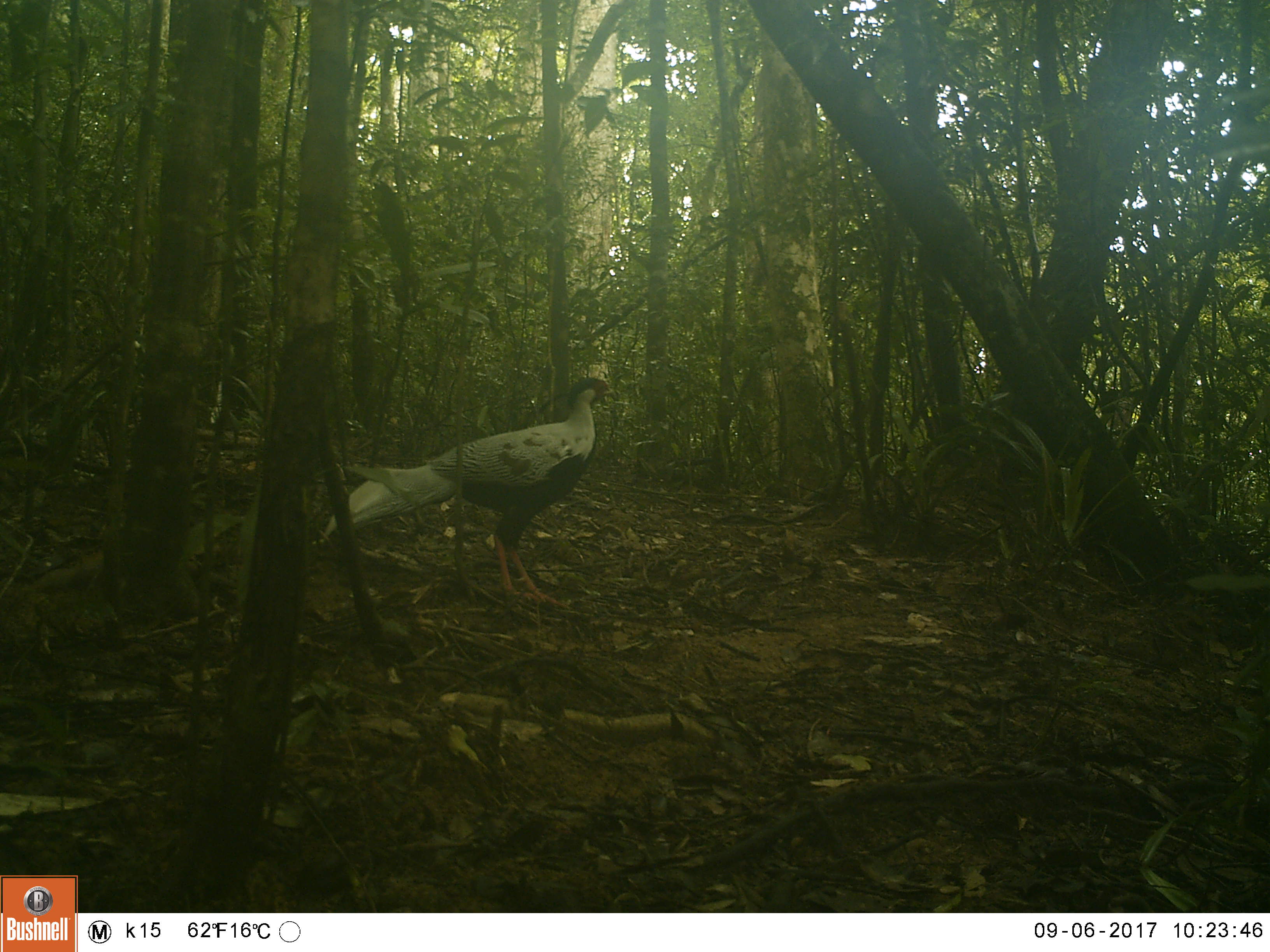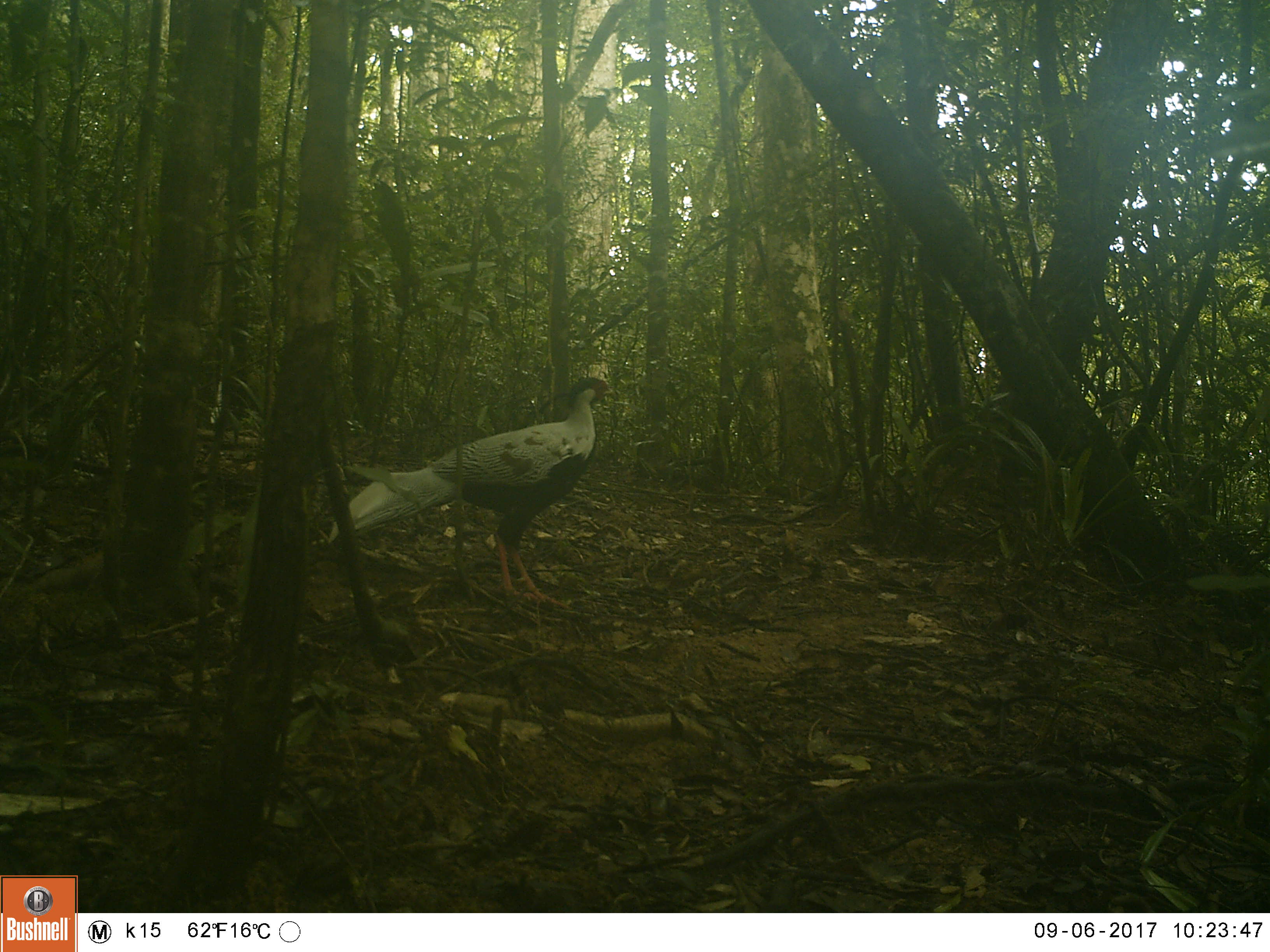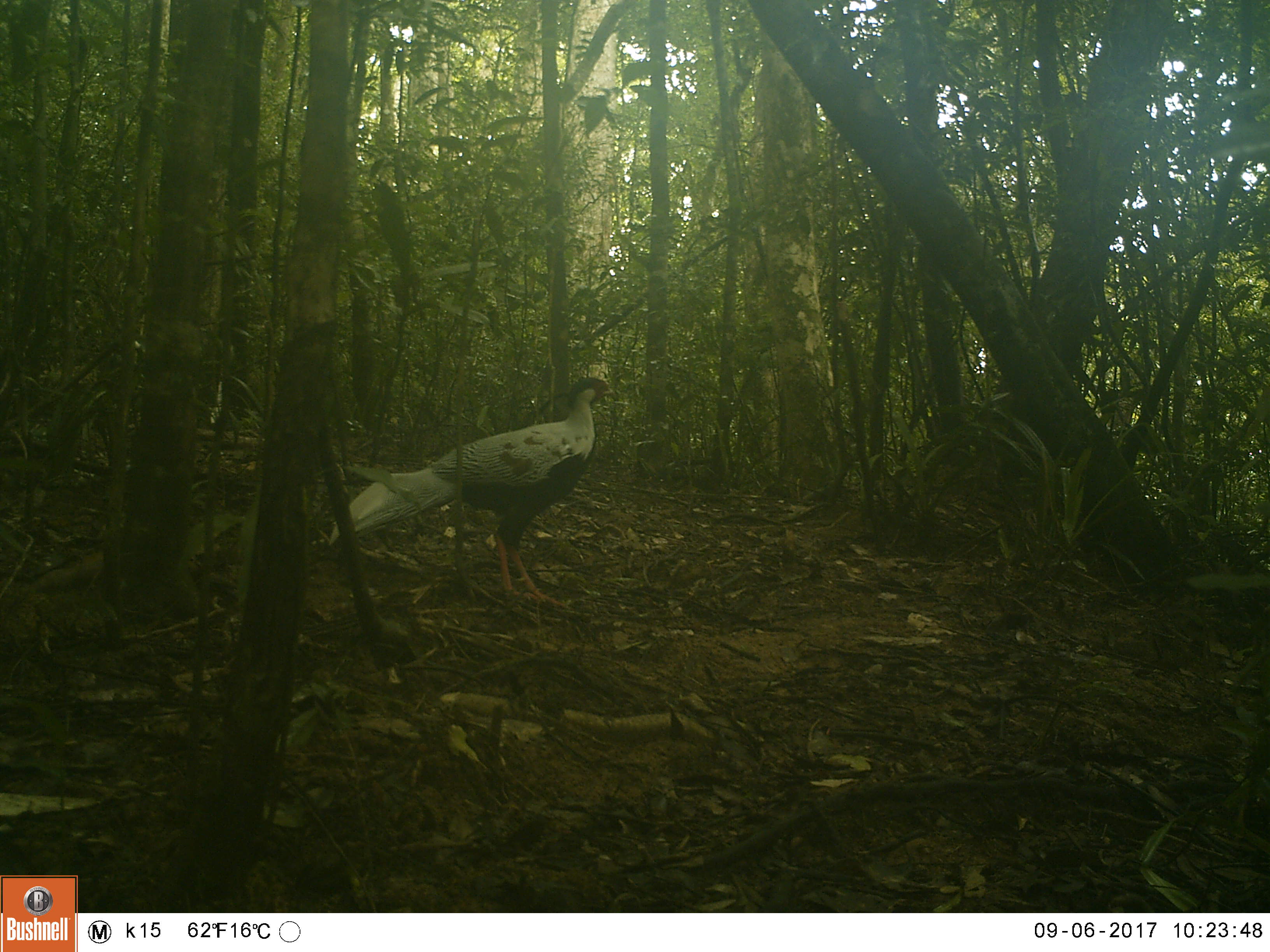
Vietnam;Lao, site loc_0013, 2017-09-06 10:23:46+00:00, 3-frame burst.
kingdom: Animalia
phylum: Chordata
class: Aves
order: Galliformes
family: Phasianidae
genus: Lophura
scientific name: Lophura nycthemera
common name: silver pheasant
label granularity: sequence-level